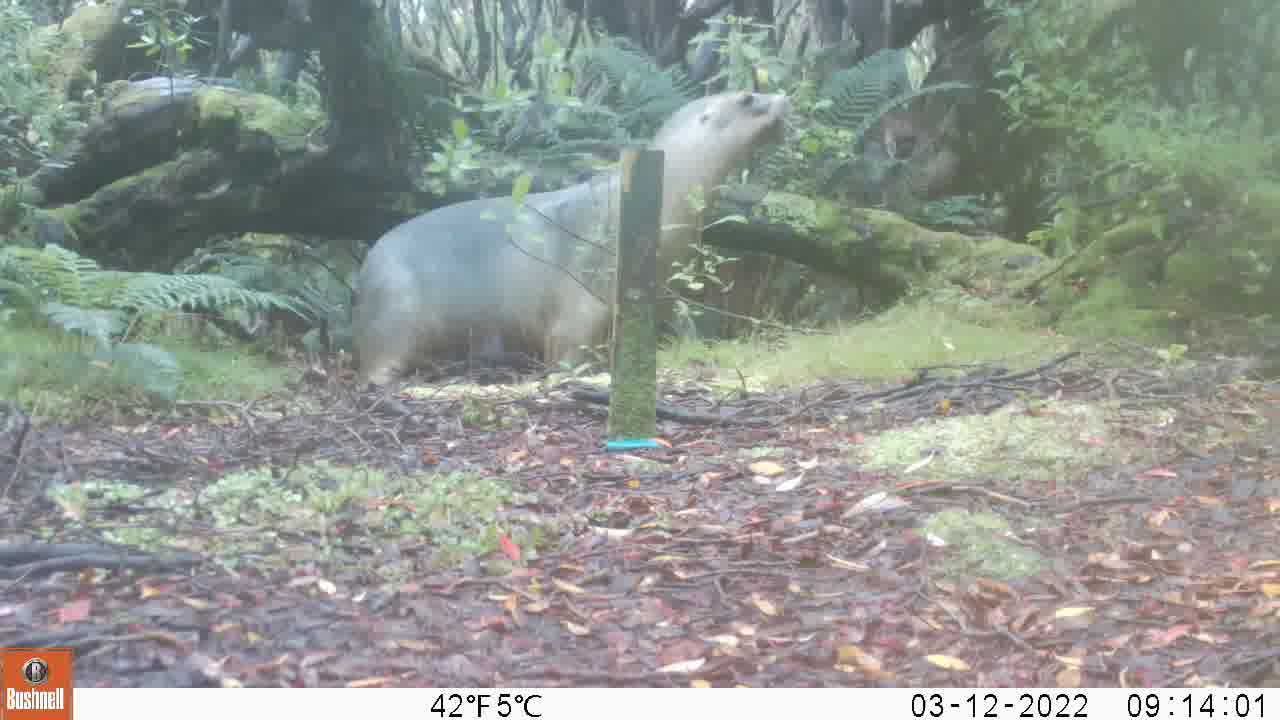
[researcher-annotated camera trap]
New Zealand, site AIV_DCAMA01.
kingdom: Animalia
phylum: Chordata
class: Mammalia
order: Carnivora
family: Otariidae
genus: Phocarctos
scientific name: Phocarctos hookeri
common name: new zealand sea lion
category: sealion